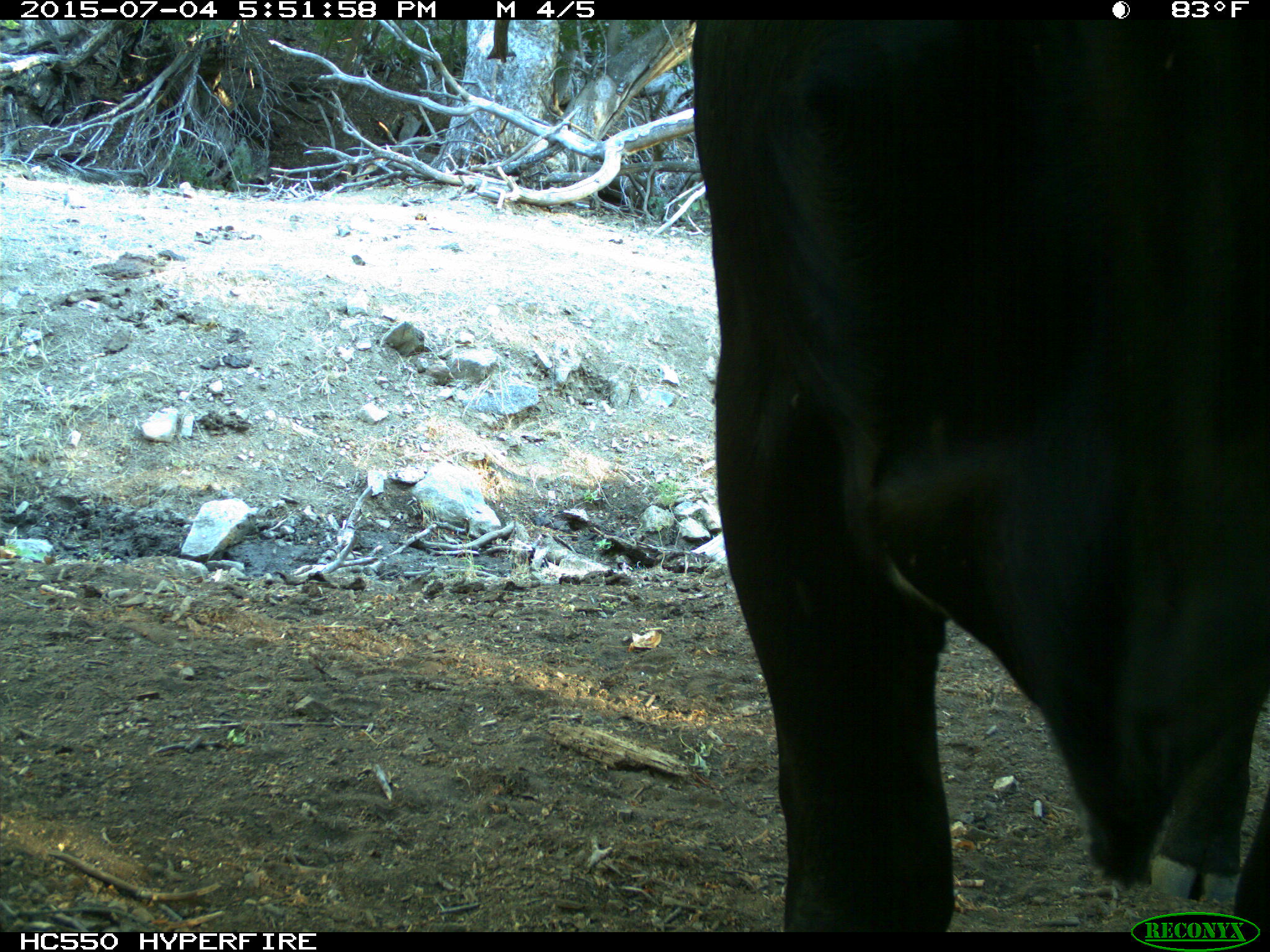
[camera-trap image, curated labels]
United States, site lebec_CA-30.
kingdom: Animalia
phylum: Chordata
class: Mammalia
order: Artiodactyla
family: Bovidae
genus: Bos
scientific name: Bos taurus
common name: domestic cow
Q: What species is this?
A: Bos taurus (domestic cow).